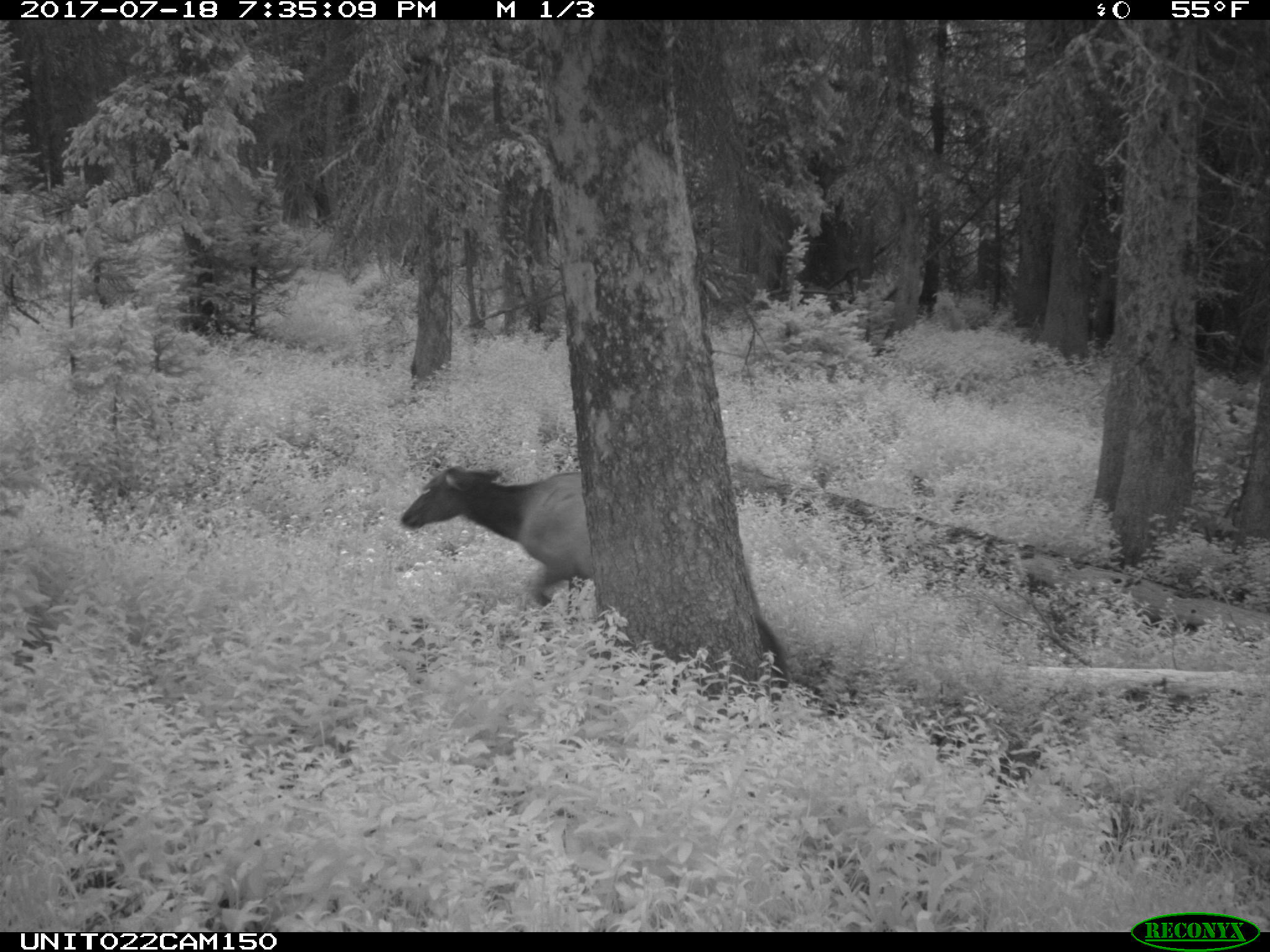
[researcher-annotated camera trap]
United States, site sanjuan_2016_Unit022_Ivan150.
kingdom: Animalia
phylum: Chordata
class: Mammalia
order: Artiodactyla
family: Cervidae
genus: Cervus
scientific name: Cervus elaphus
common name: red deer